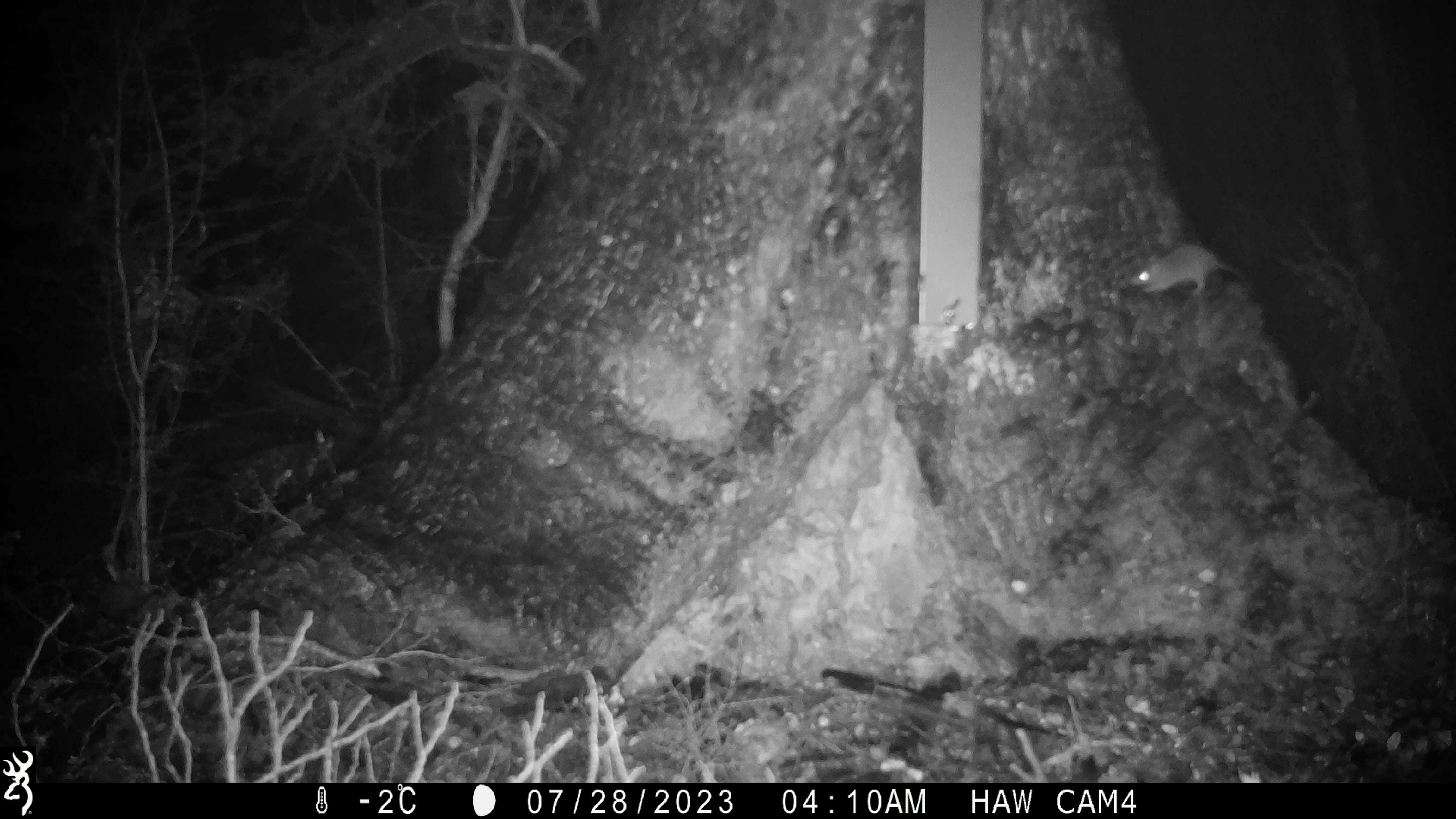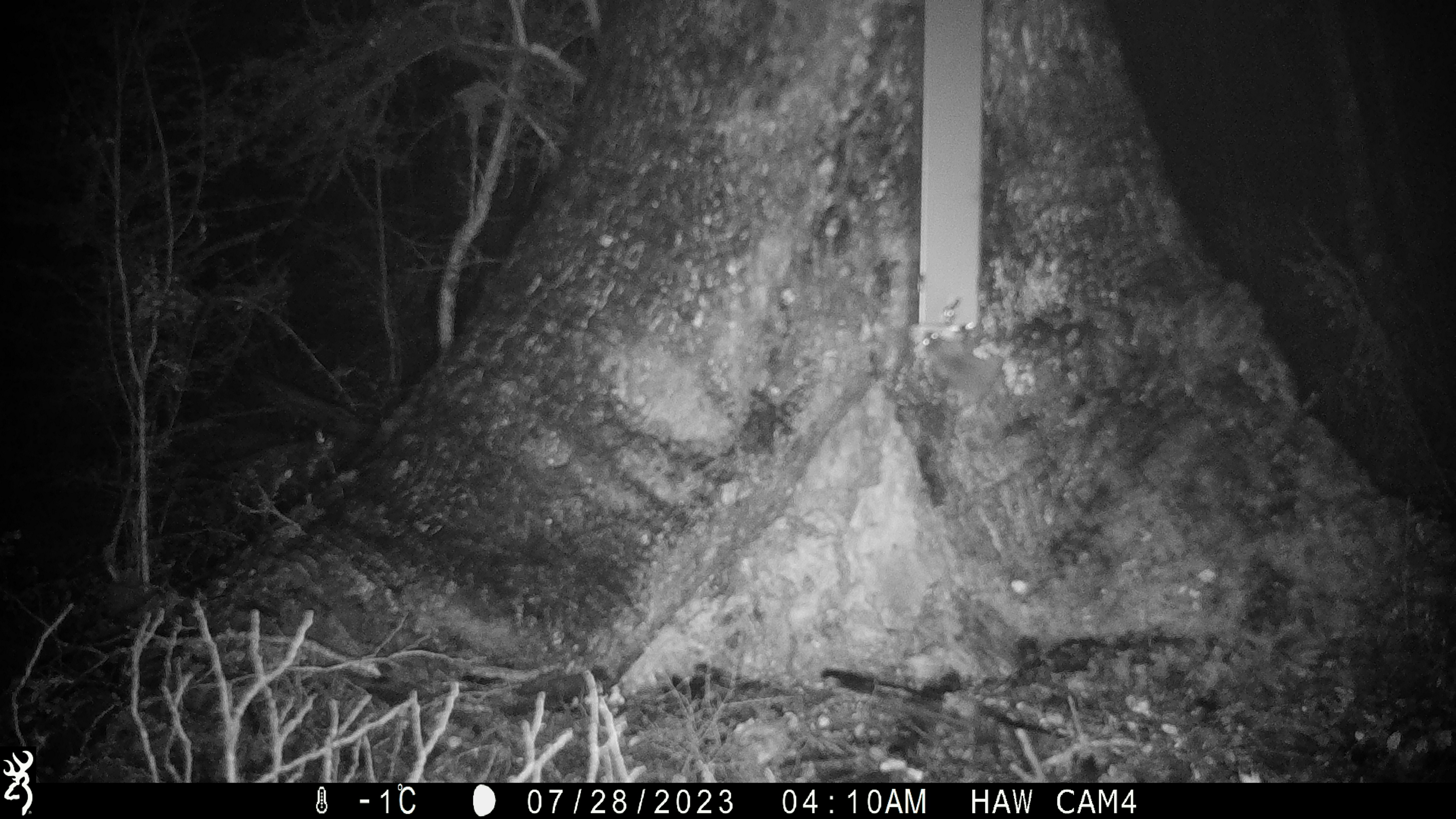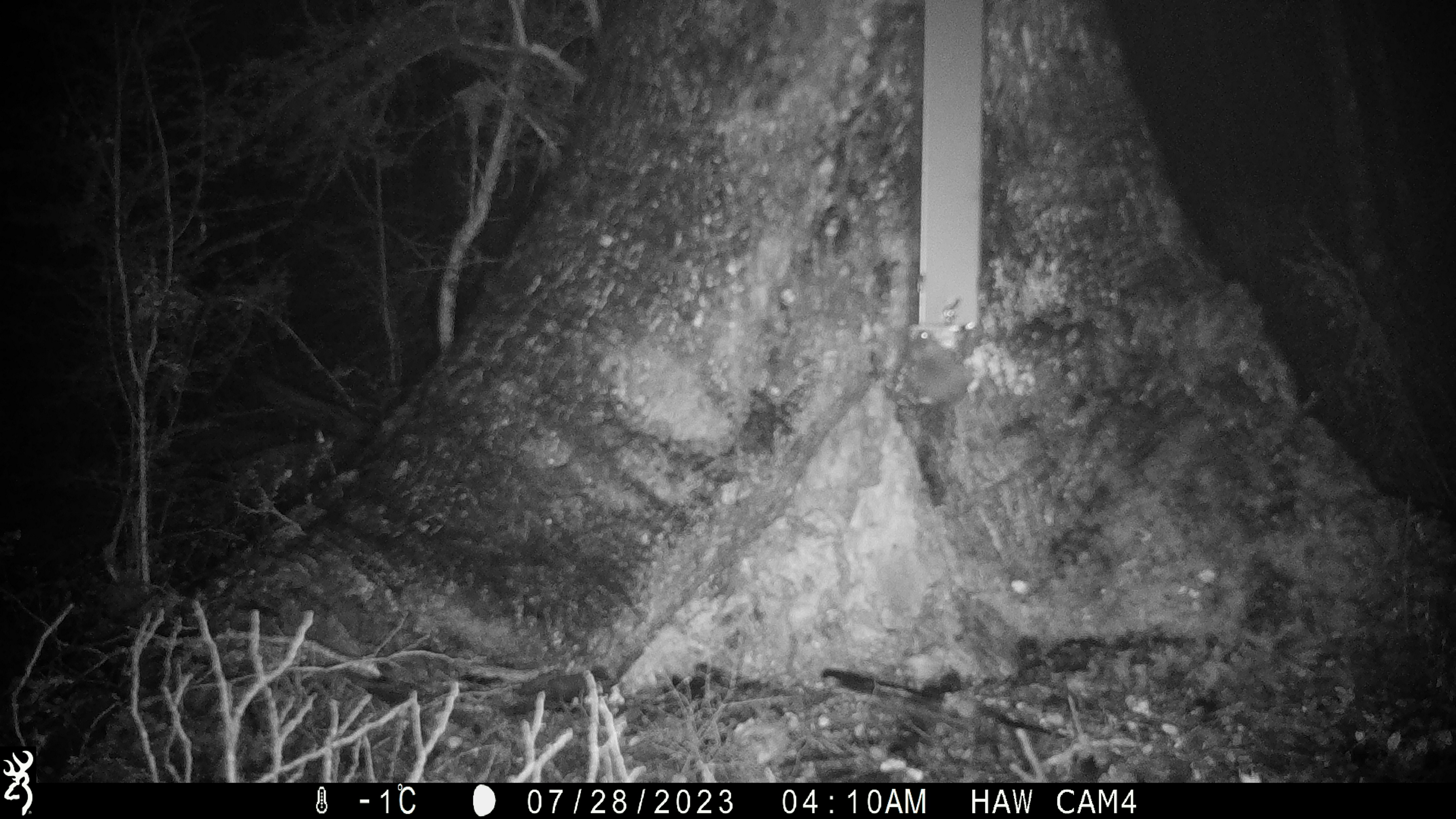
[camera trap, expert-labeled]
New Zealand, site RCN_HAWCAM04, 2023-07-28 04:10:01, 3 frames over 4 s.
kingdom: Animalia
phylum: Chordata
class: Mammalia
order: Rodentia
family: Muridae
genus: Mus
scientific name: Mus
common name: mouse